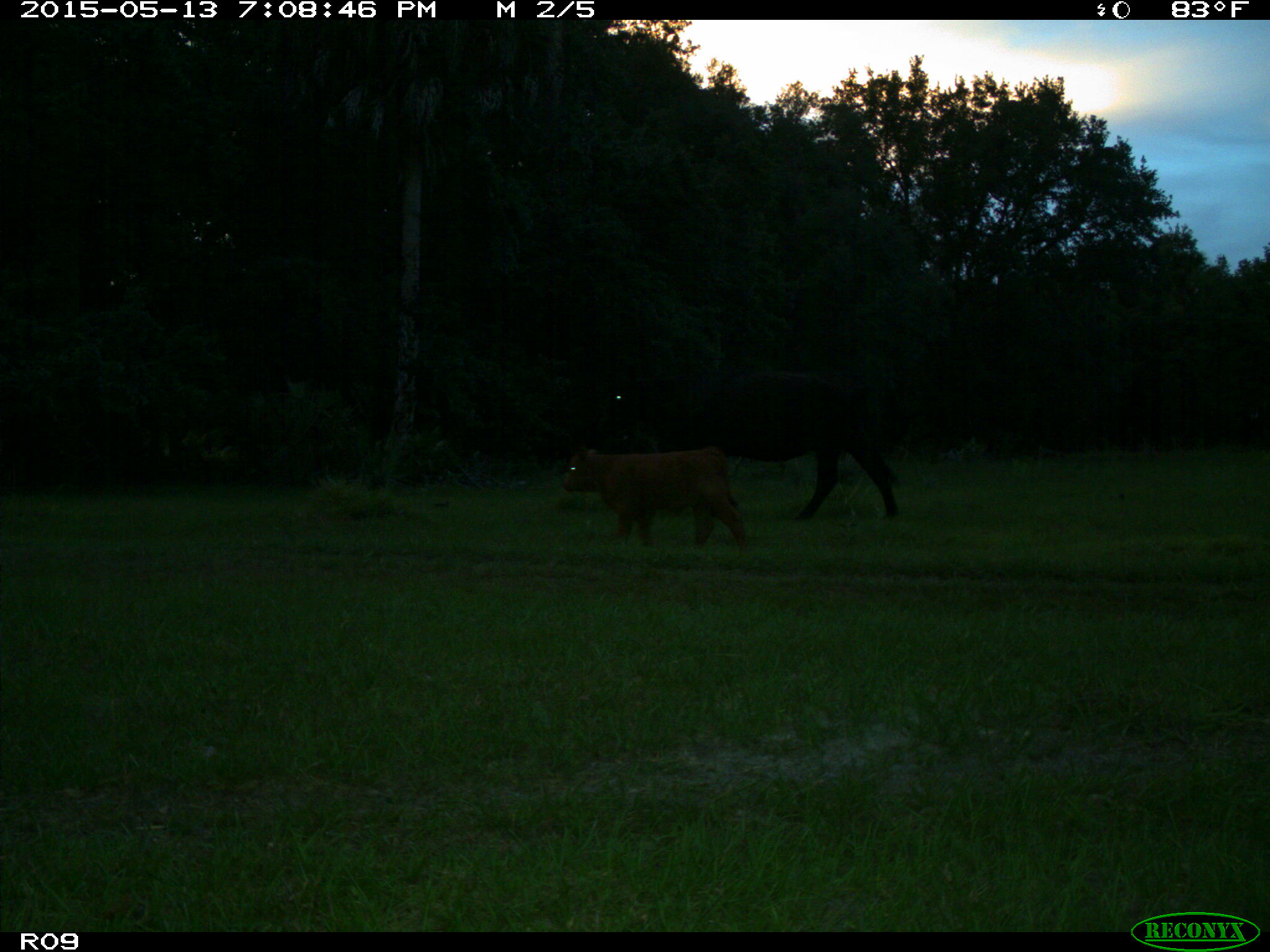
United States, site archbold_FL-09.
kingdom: Animalia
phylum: Chordata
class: Mammalia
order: Artiodactyla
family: Bovidae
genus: Bos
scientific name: Bos taurus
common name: domestic cow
Bos taurus (domestic cow).